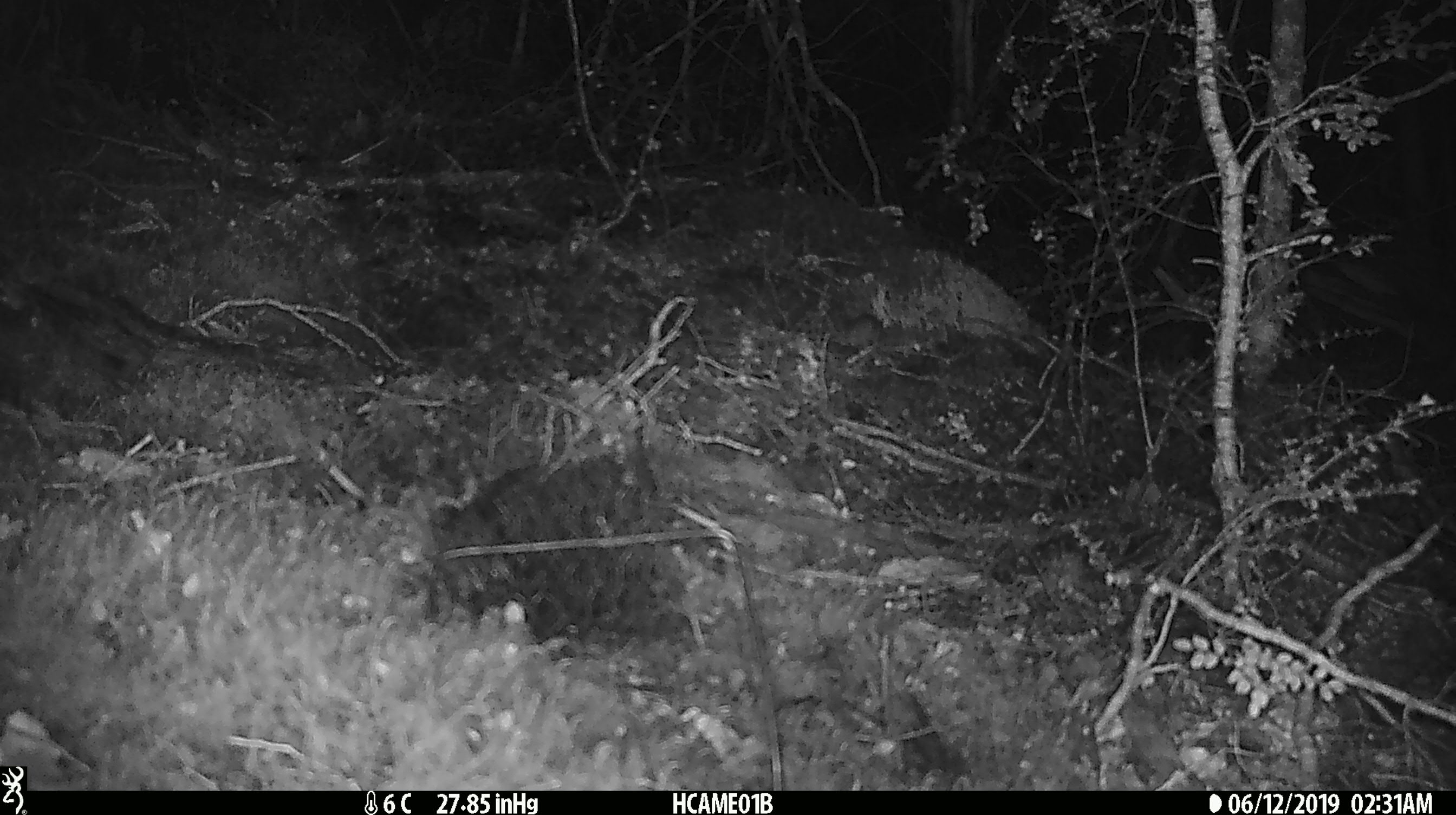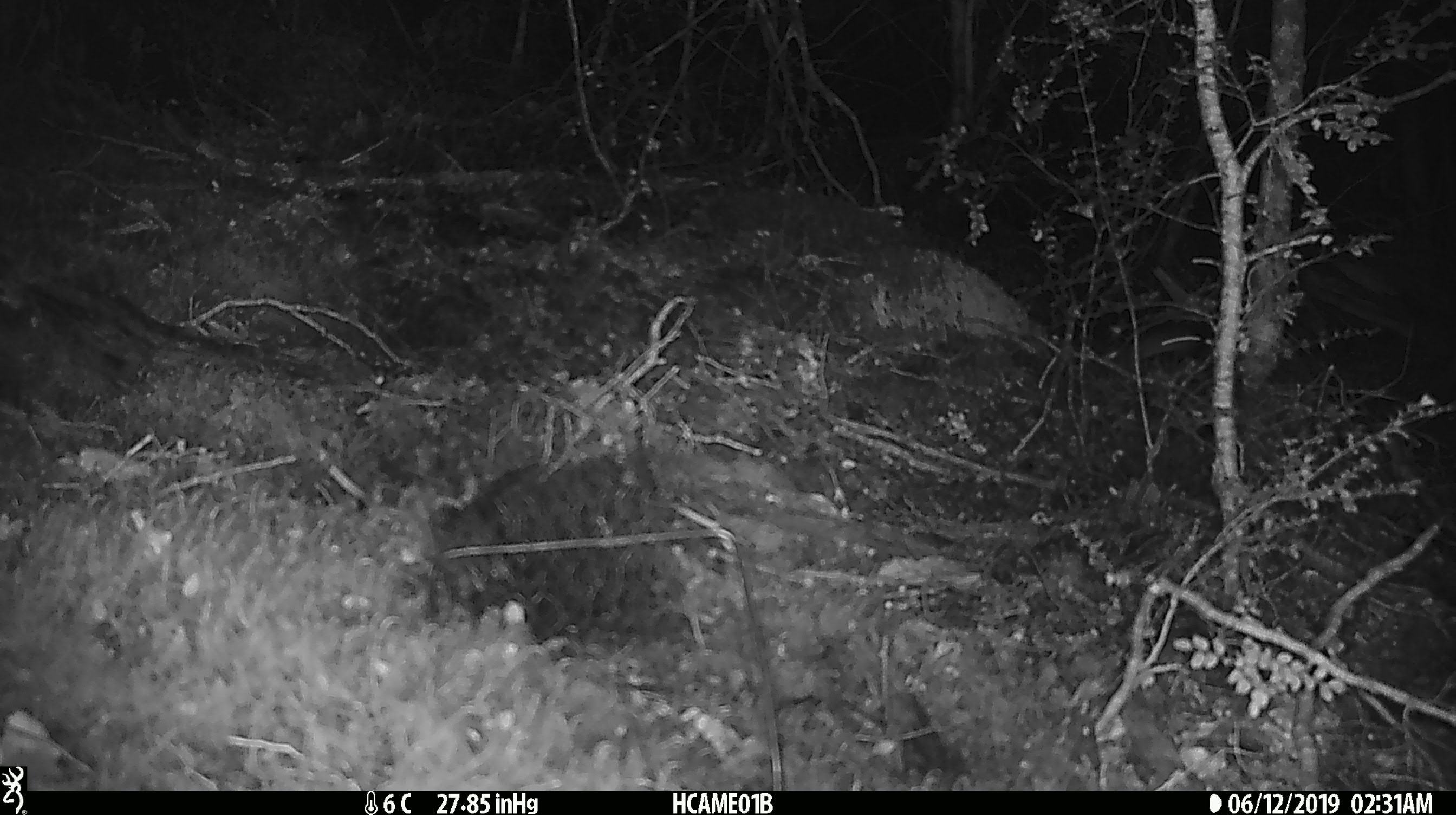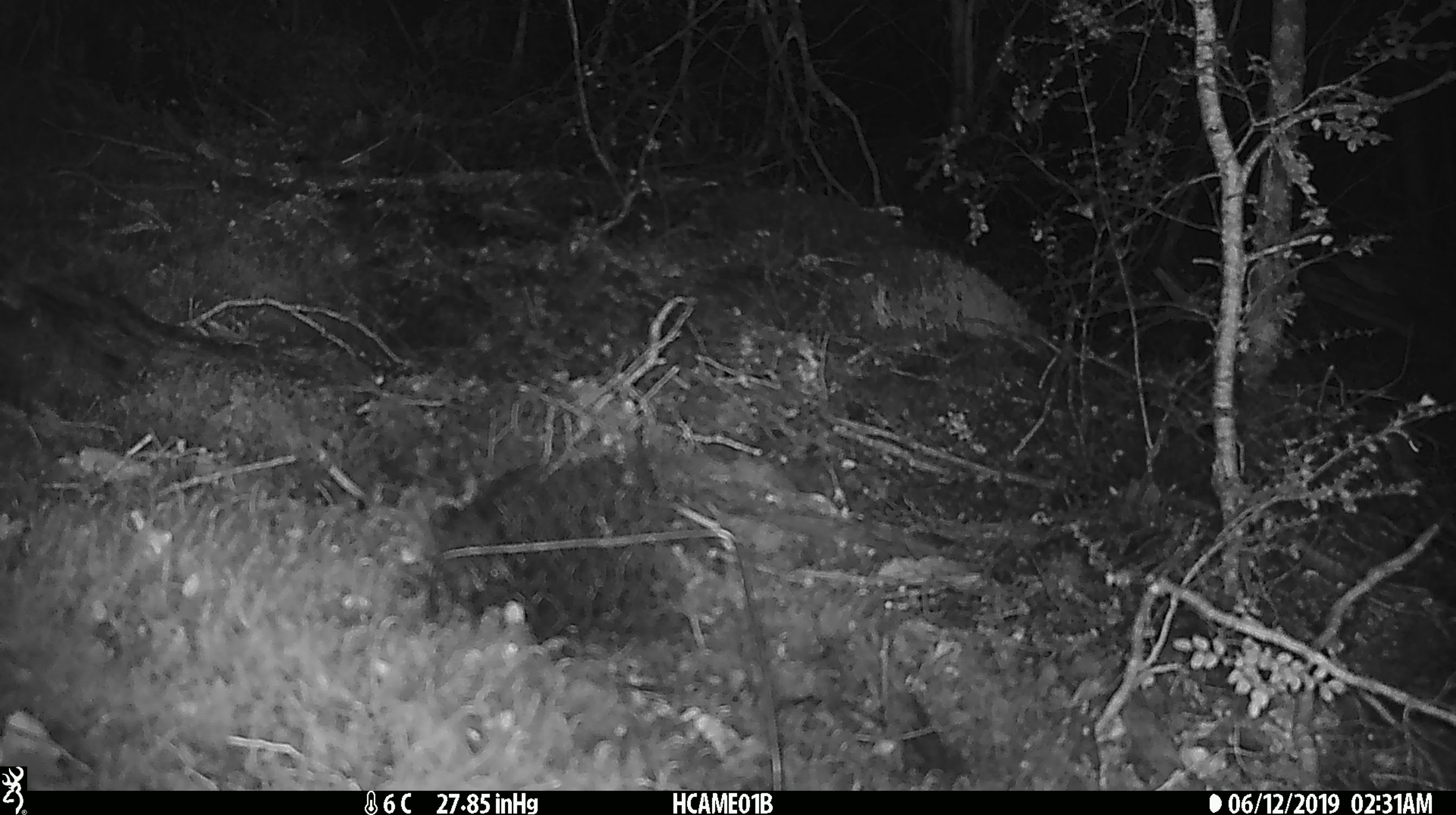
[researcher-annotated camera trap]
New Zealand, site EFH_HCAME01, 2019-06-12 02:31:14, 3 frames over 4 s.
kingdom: Animalia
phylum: Chordata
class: Mammalia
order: Rodentia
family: Muridae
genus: Mus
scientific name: Mus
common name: mouse